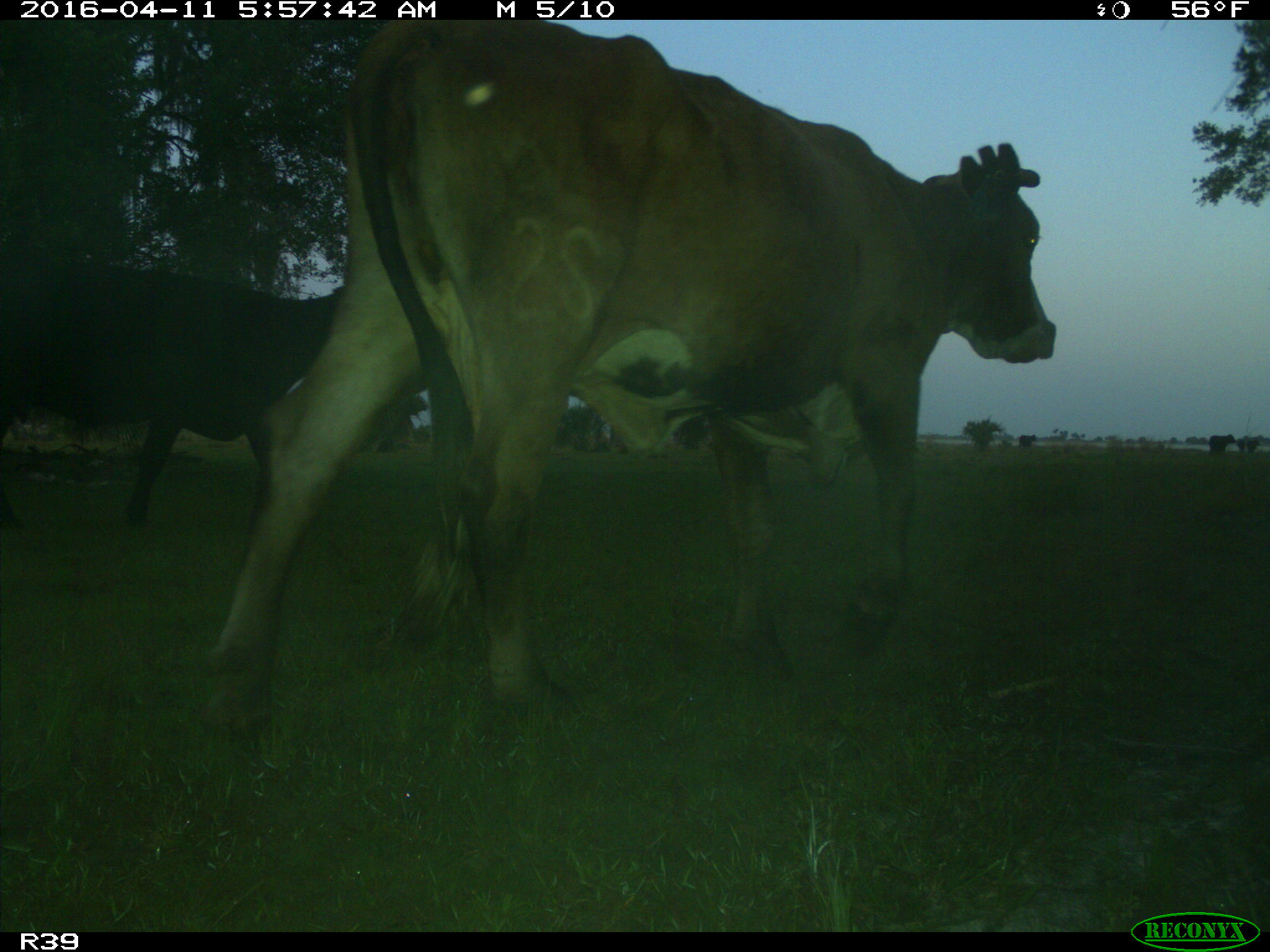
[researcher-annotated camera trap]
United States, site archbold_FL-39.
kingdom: Animalia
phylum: Chordata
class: Mammalia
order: Artiodactyla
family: Bovidae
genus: Bos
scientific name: Bos taurus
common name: domestic cow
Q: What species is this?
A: Bos taurus (domestic cow).